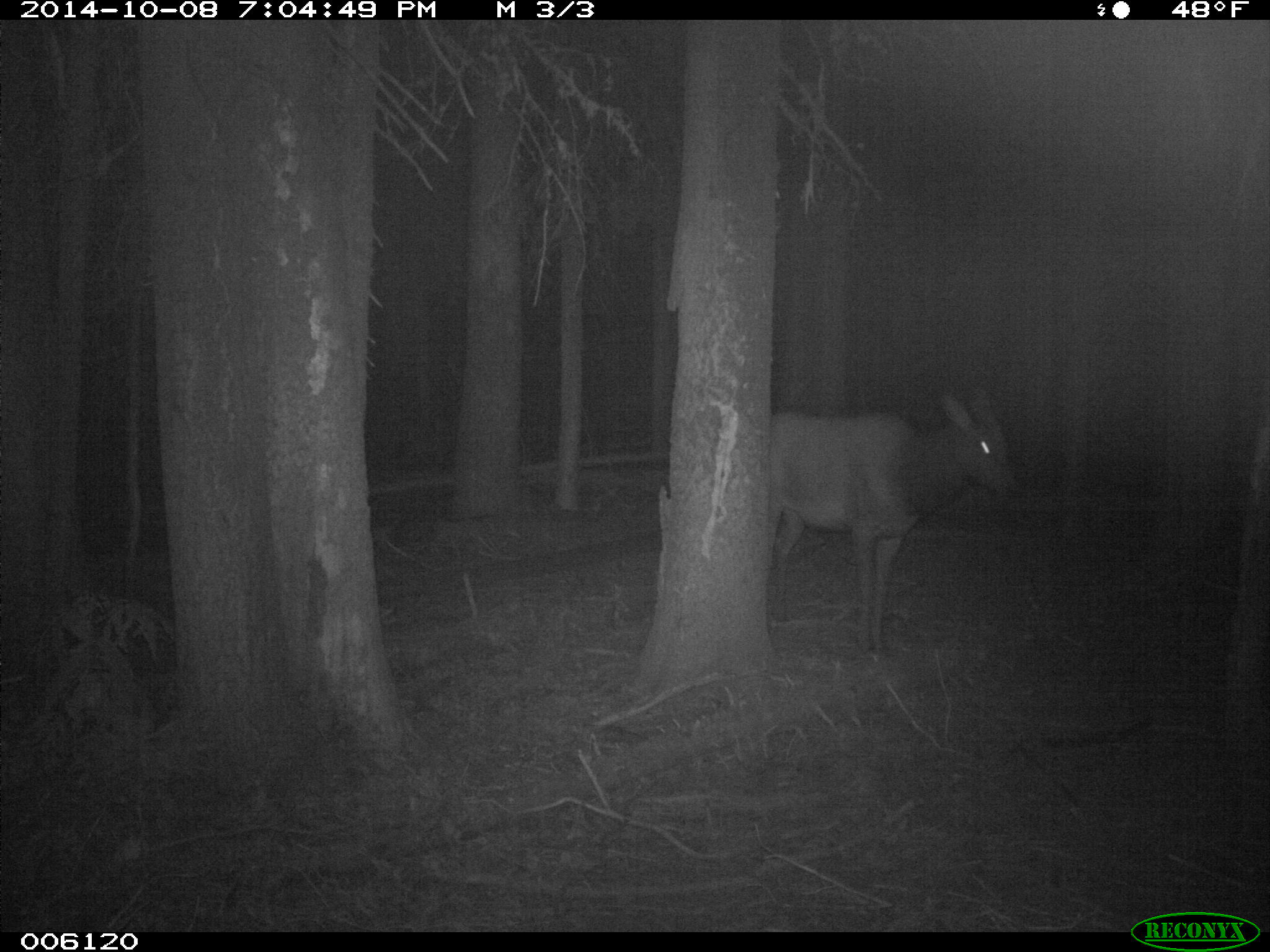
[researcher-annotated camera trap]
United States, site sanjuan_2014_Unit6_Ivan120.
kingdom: Animalia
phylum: Chordata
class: Mammalia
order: Artiodactyla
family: Cervidae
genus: Cervus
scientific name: Cervus elaphus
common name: red deer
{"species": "Cervus elaphus (red deer)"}